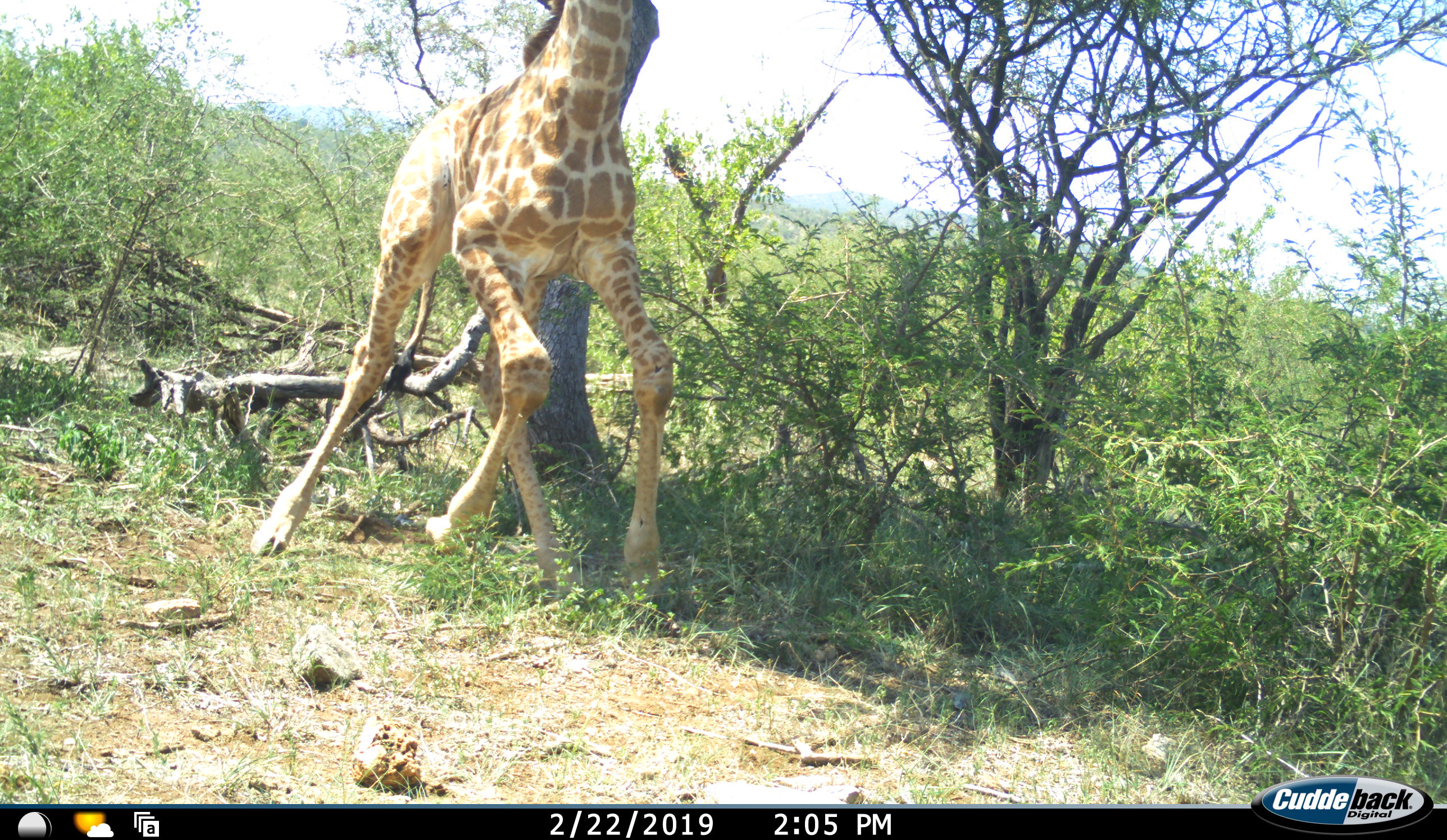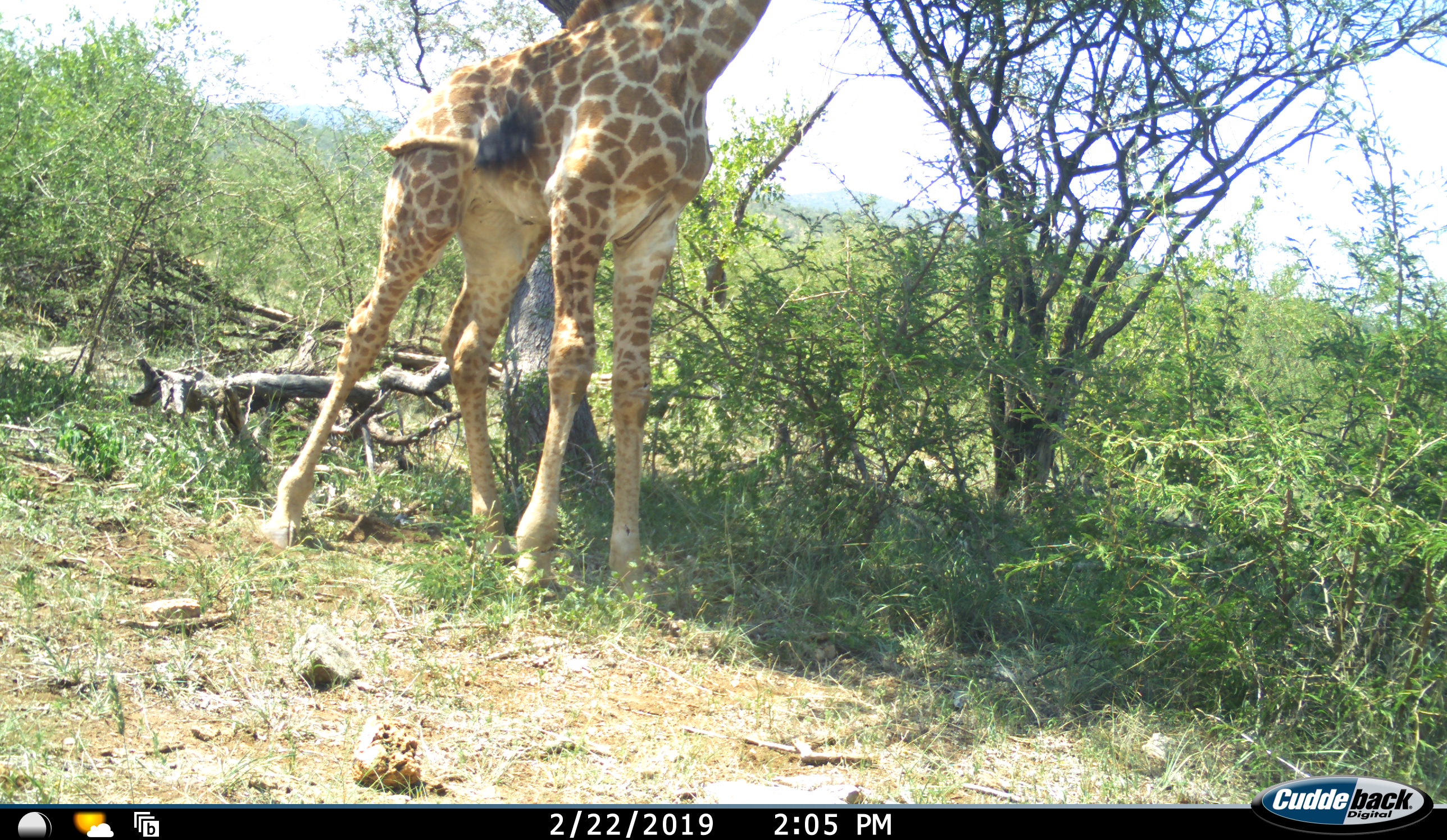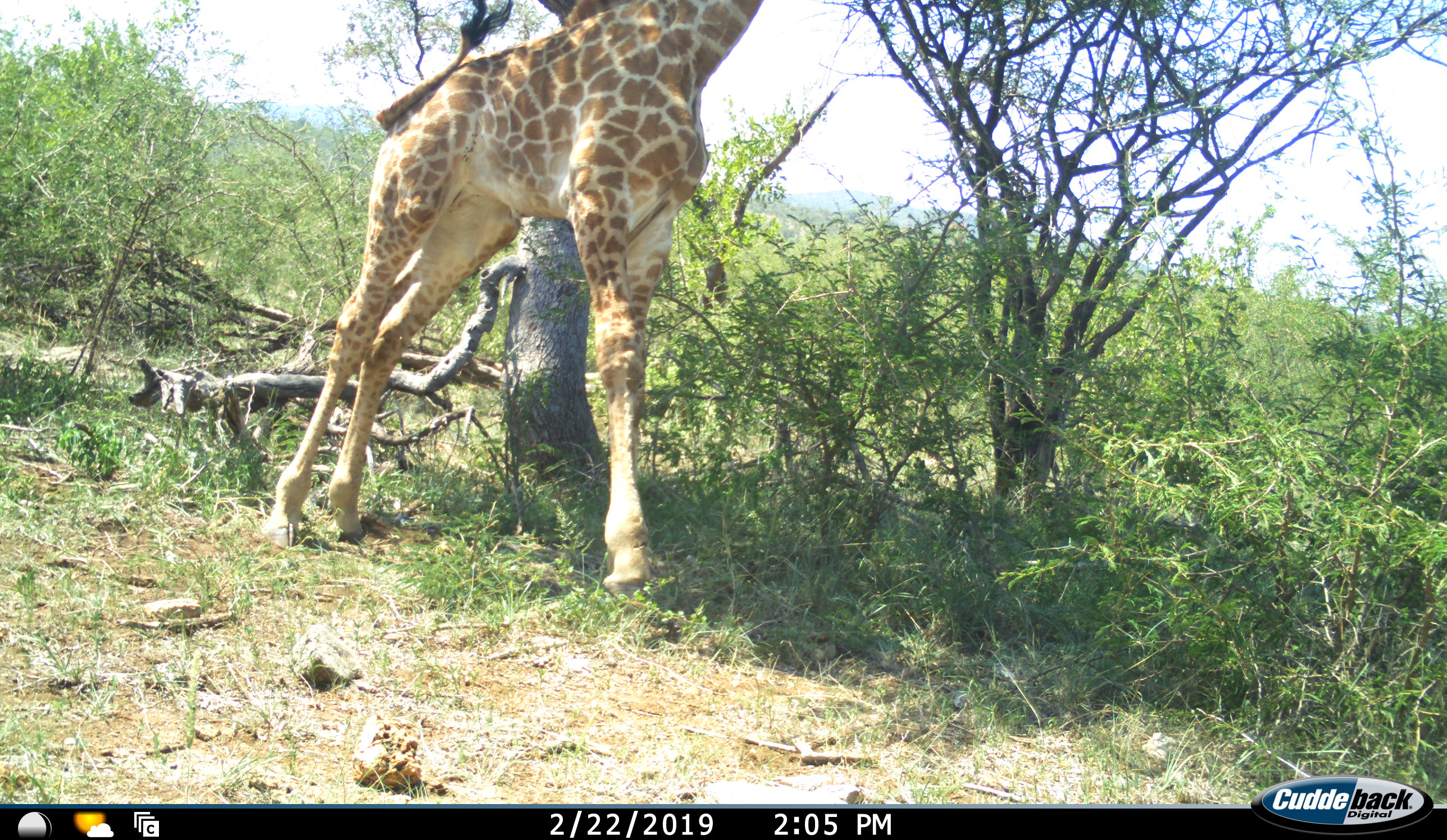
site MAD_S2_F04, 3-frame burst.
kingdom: Animalia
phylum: Chordata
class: Mammalia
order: Artiodactyla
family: Giraffidae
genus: Giraffa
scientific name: Giraffa camelopardalis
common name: giraffe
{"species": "giraffe (Giraffa camelopardalis)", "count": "1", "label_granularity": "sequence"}